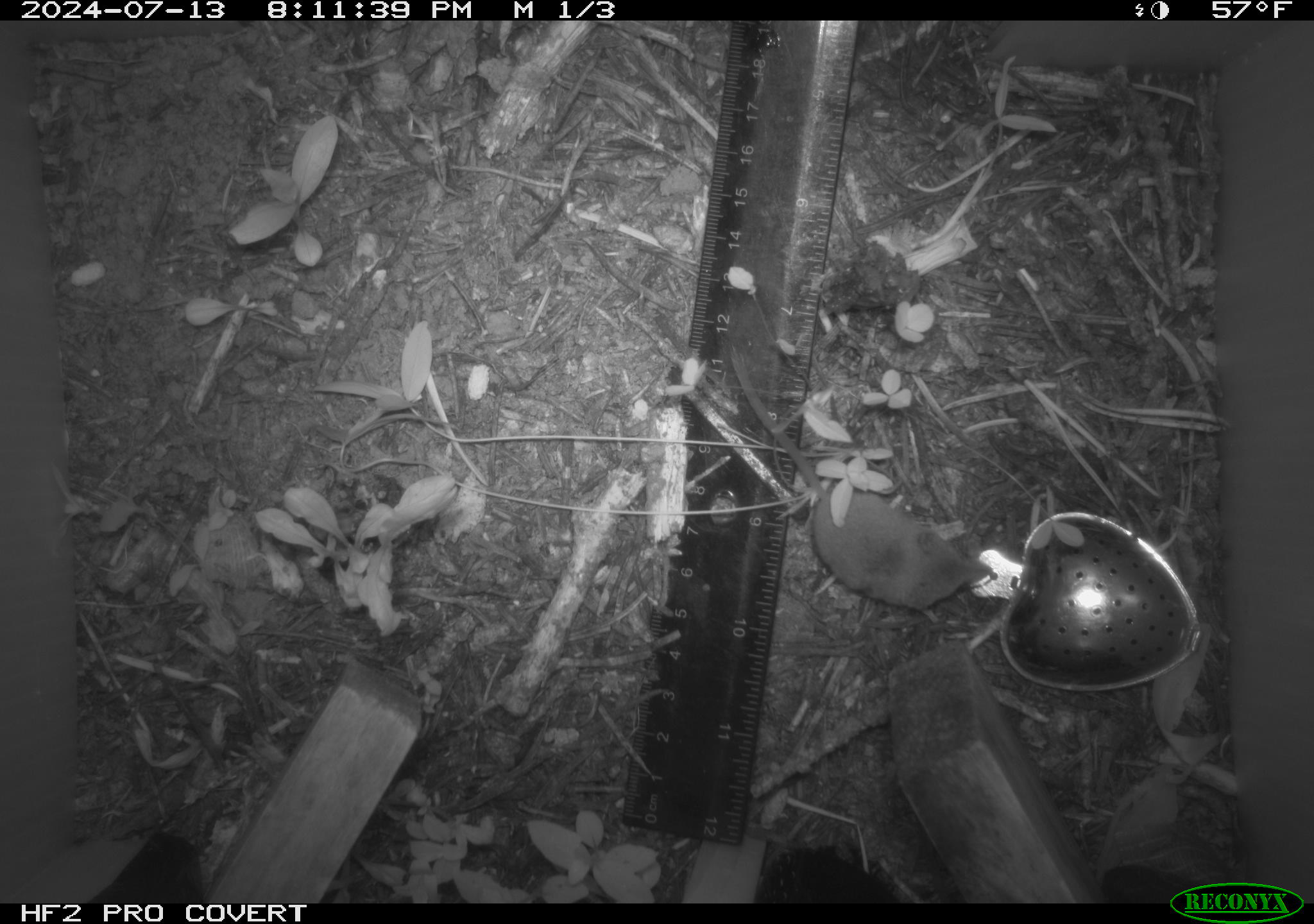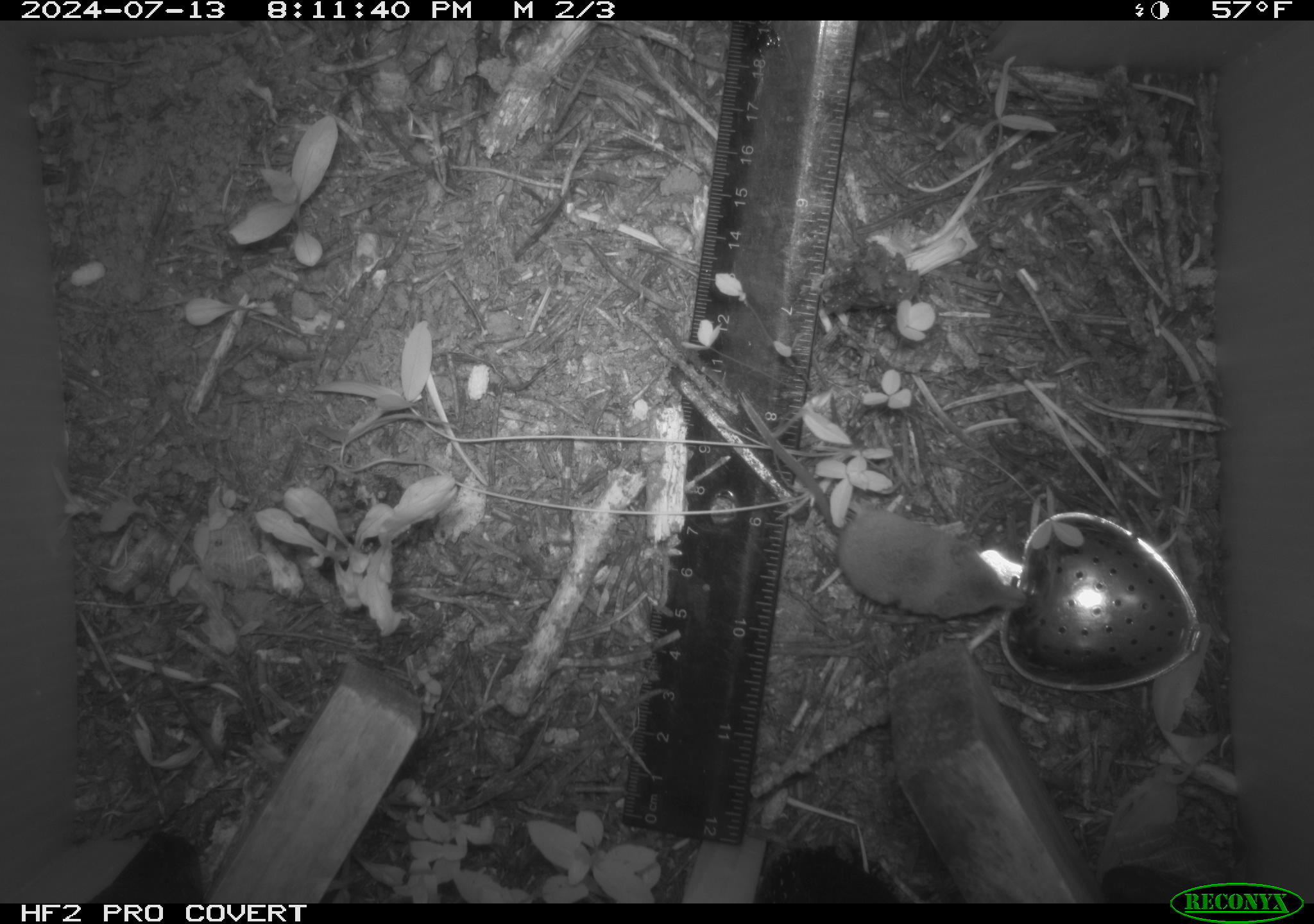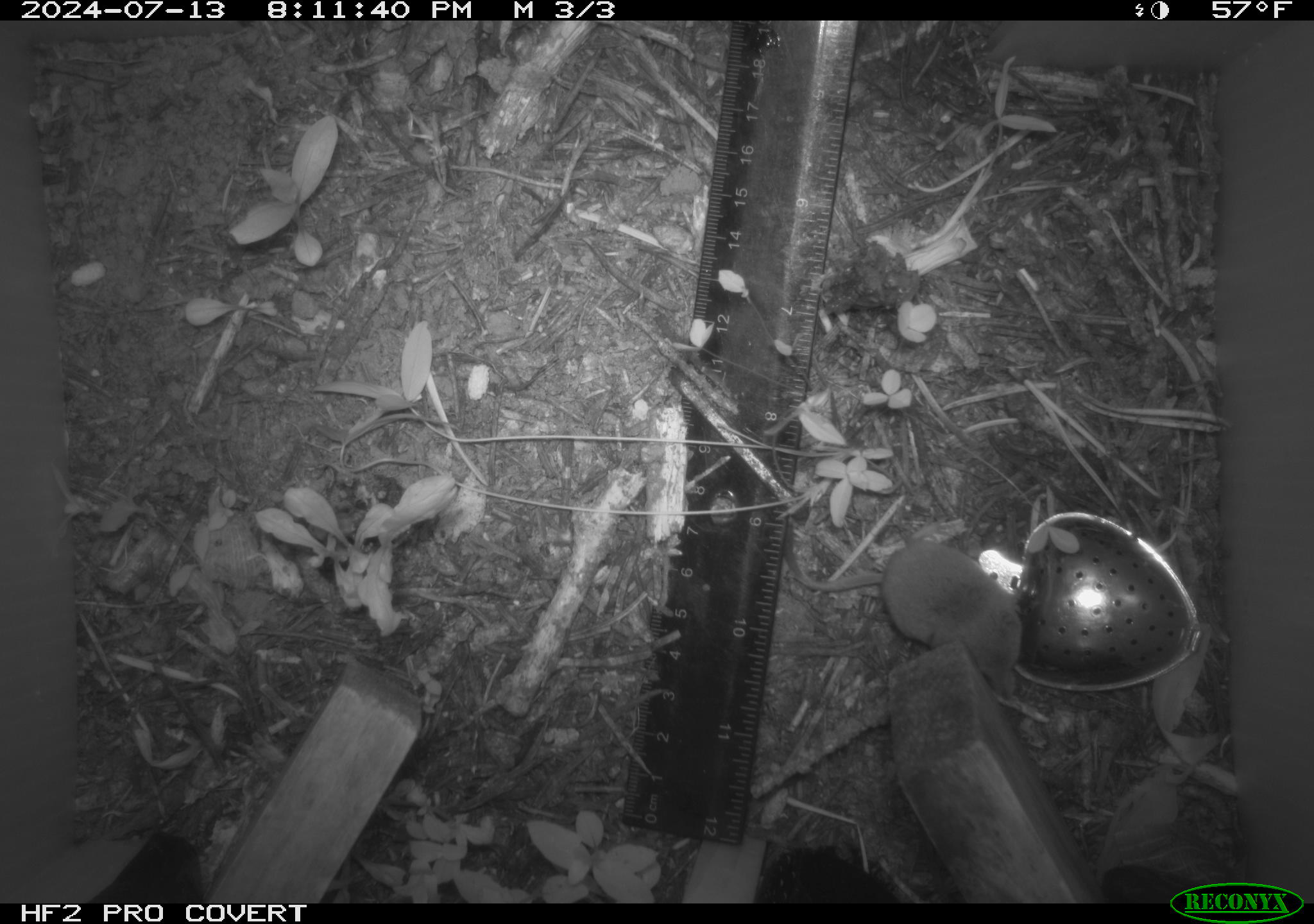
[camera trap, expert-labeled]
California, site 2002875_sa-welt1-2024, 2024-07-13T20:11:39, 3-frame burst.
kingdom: Animalia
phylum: Chordata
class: Mammalia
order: Eulipotyphla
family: Soricidae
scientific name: Soricidae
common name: shrews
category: soricidae family